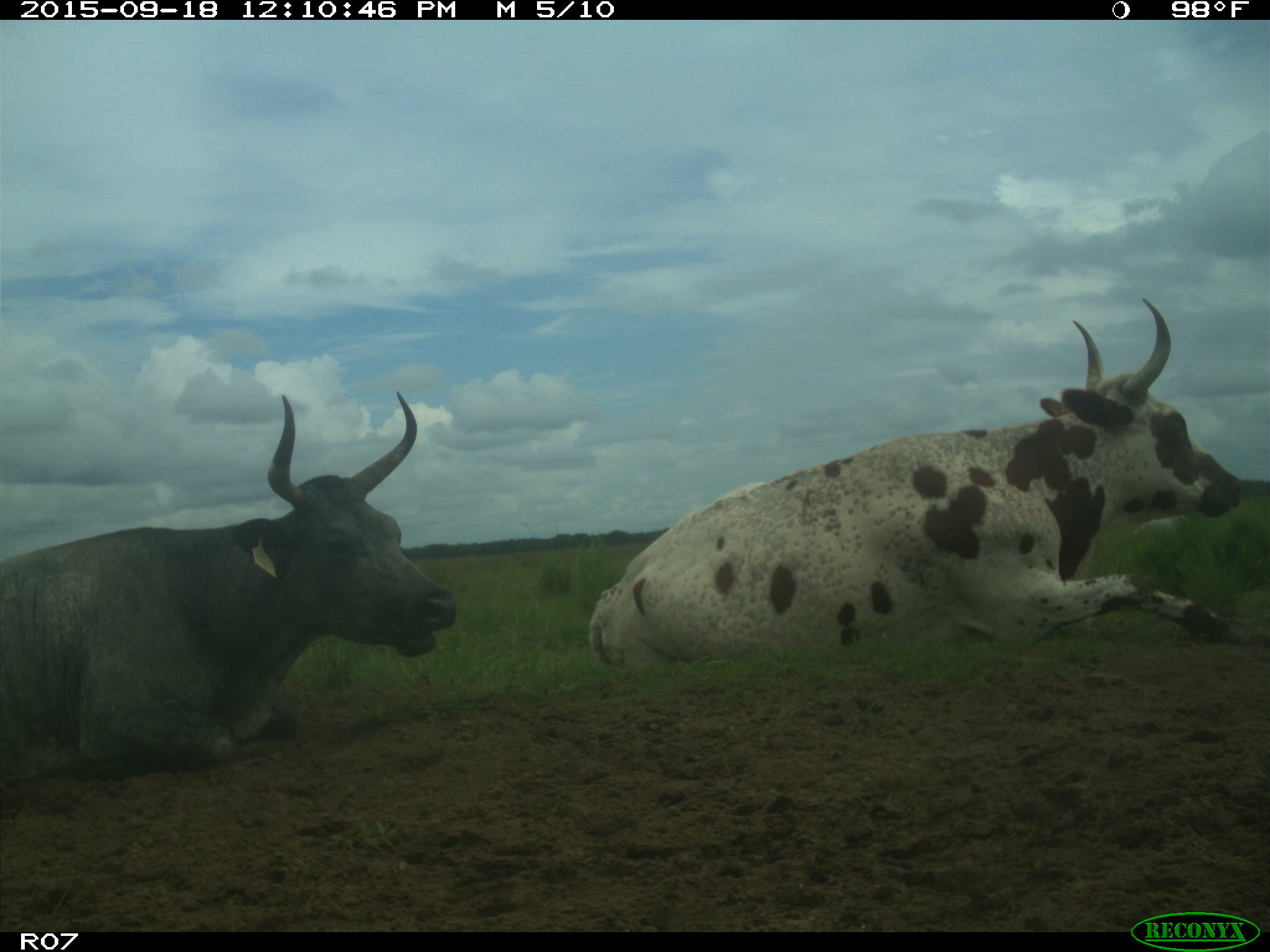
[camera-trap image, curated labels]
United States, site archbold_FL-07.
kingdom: Animalia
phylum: Chordata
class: Mammalia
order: Artiodactyla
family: Bovidae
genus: Bos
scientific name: Bos taurus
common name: domestic cow